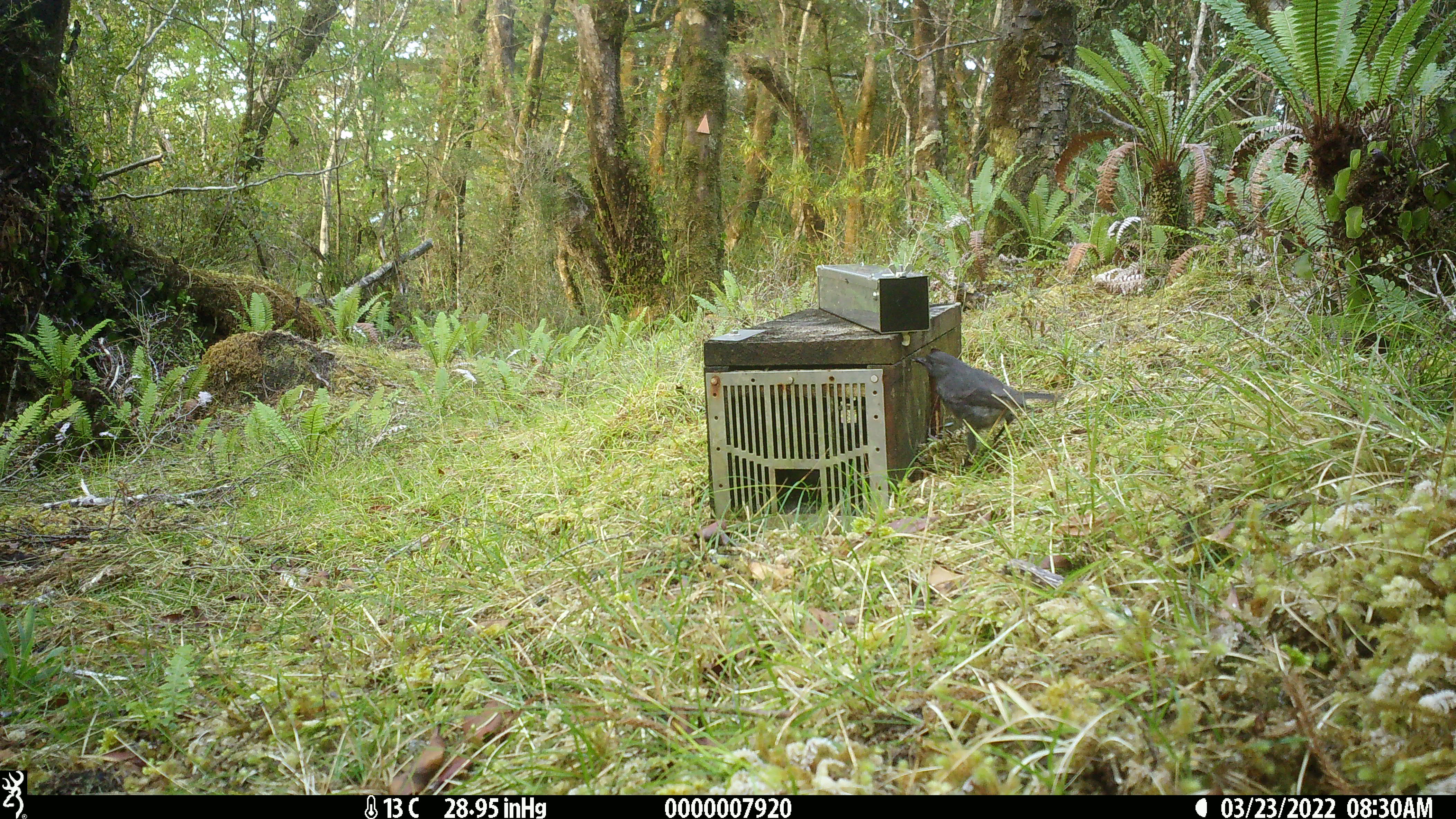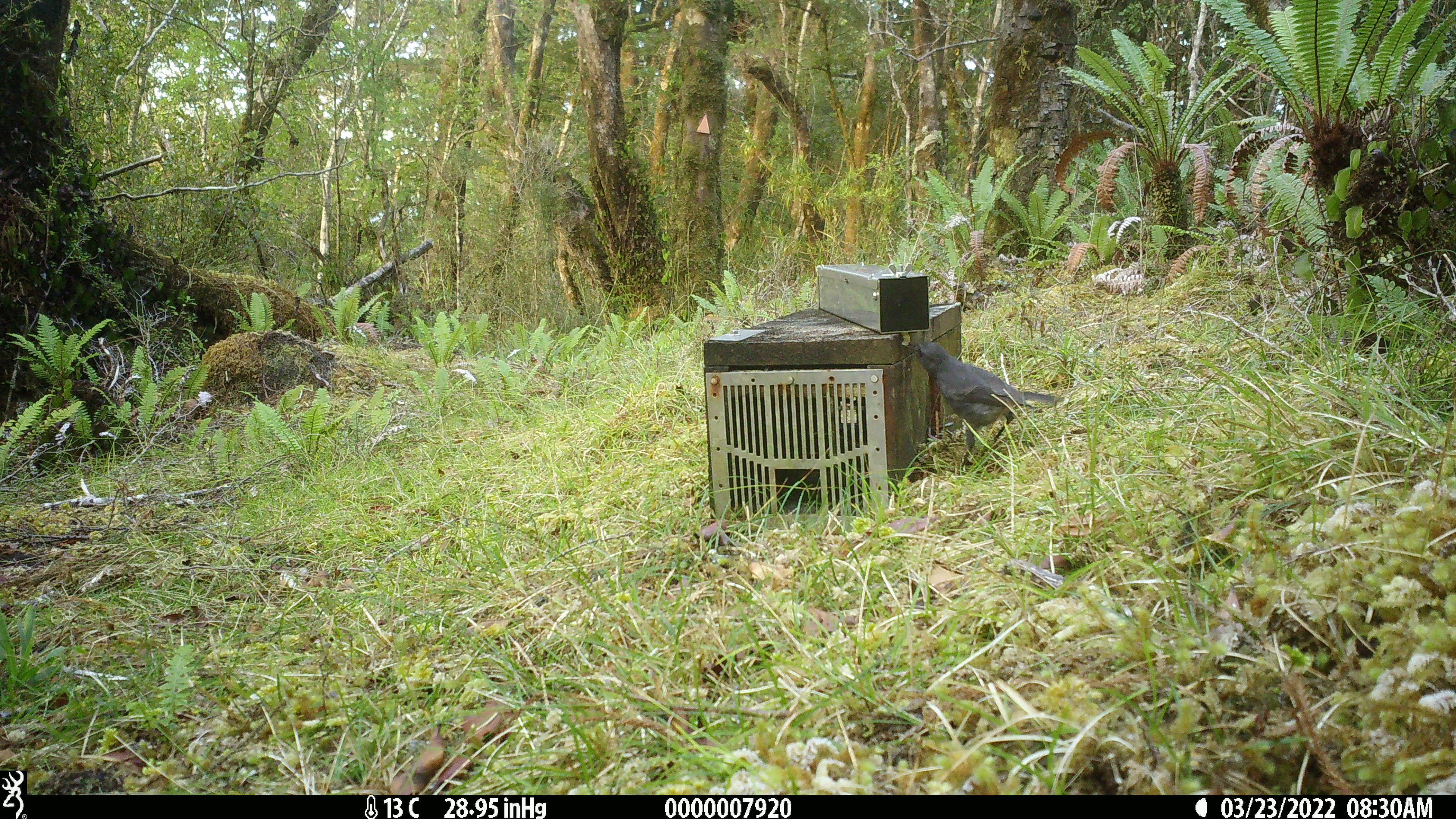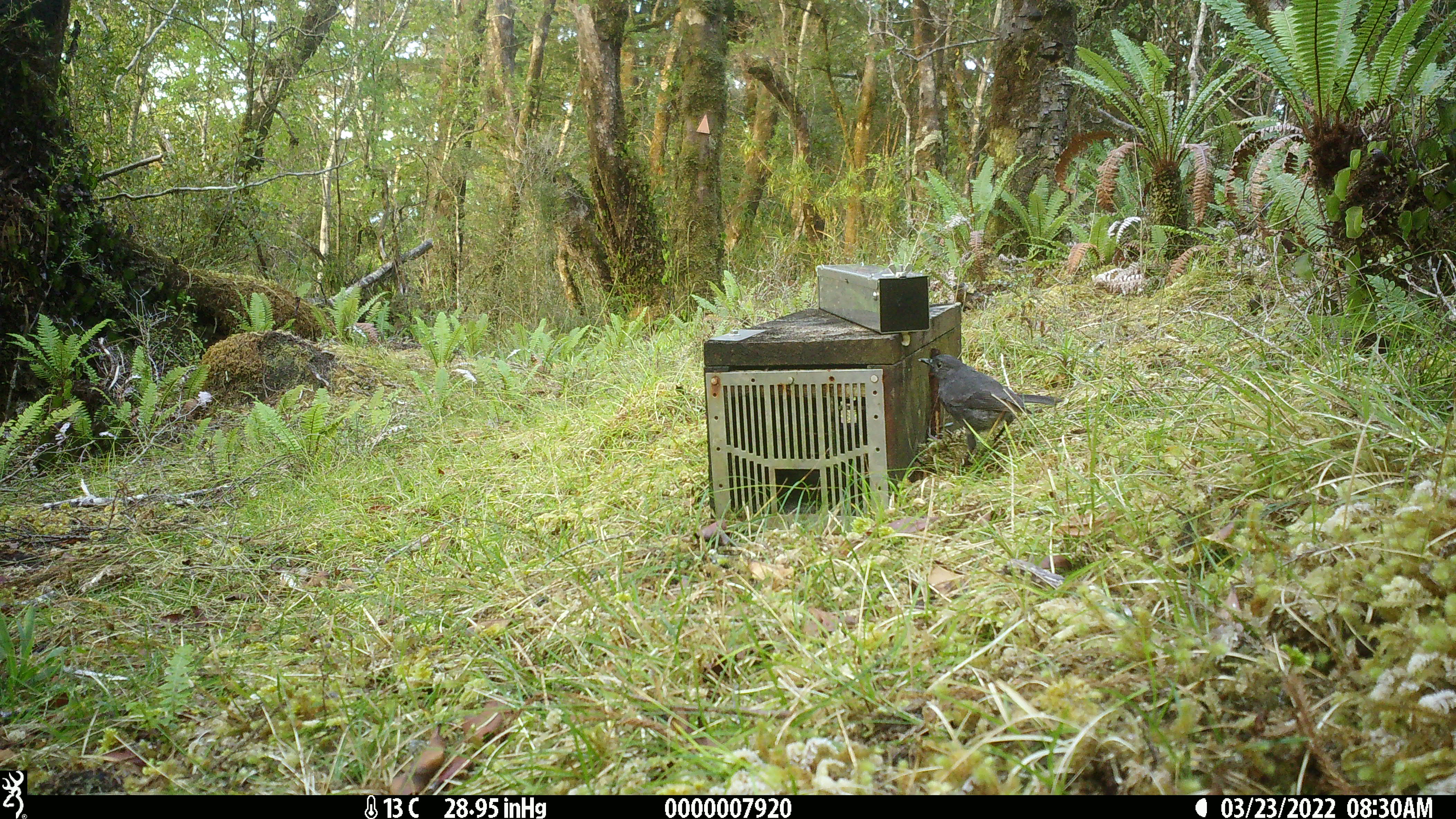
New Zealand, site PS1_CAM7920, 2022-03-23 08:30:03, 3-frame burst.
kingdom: Animalia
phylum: Chordata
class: Aves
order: Passeriformes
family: Petroicidae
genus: Petroica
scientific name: Petroica australis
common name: new zealand robin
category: robin